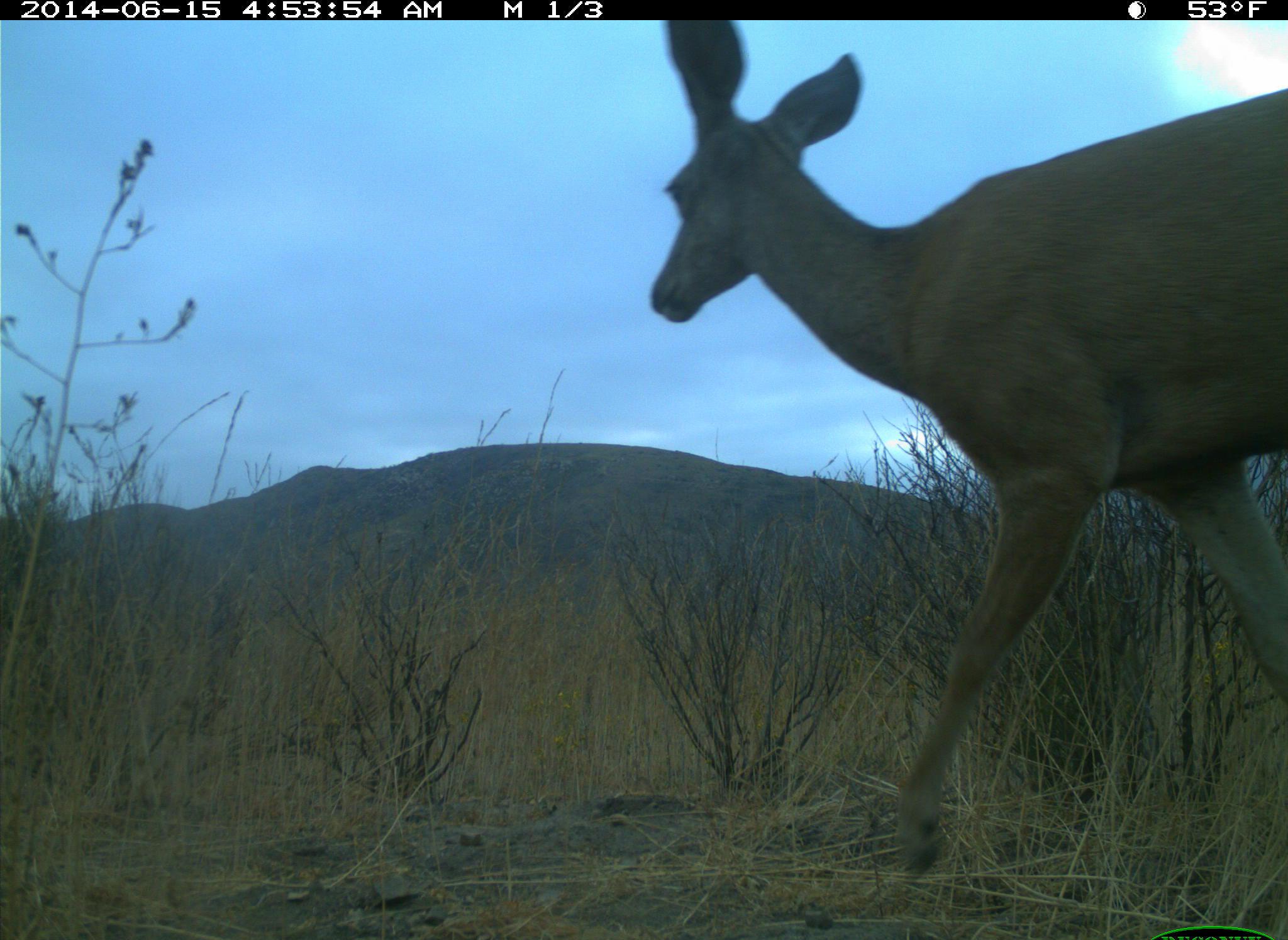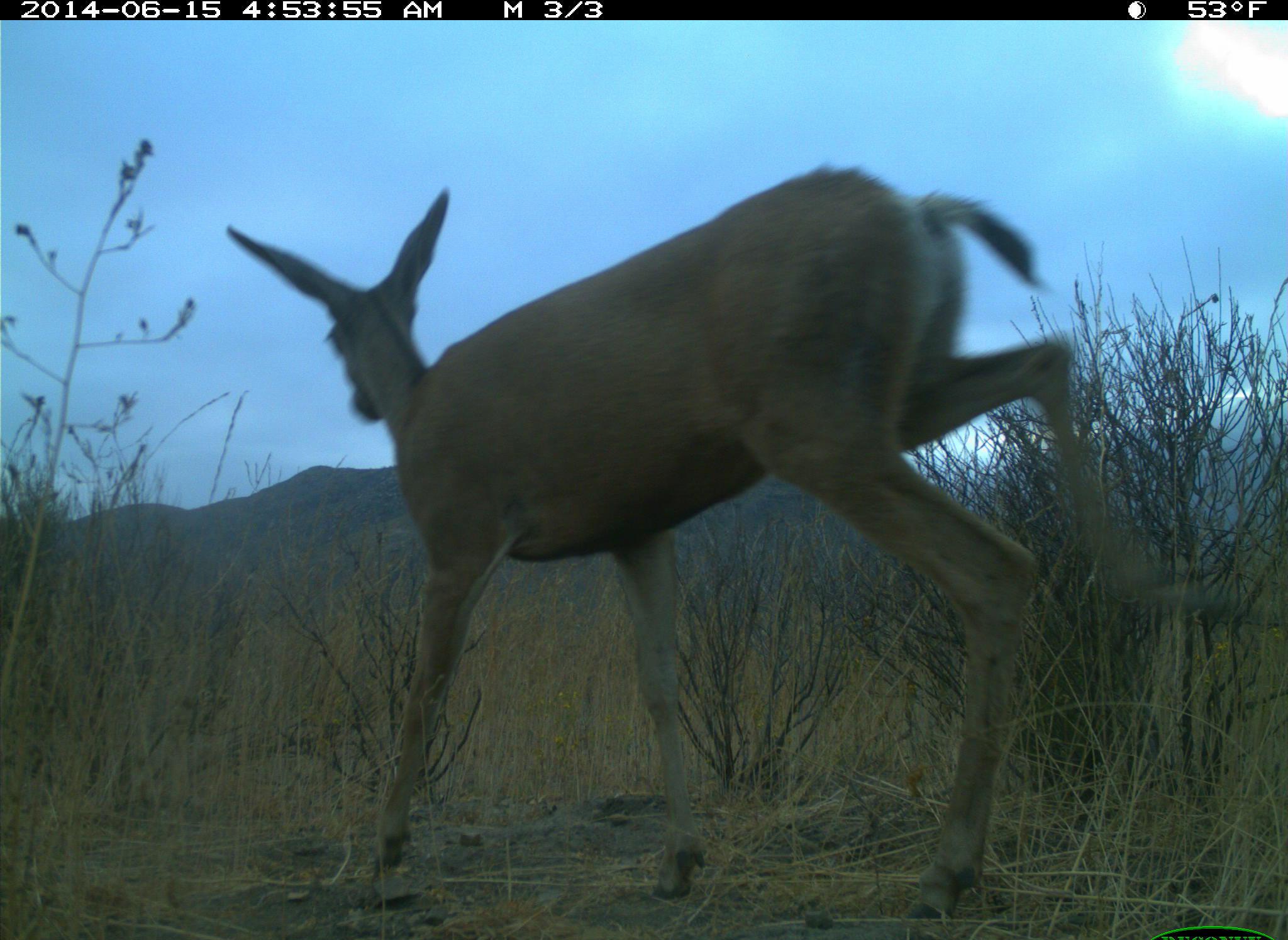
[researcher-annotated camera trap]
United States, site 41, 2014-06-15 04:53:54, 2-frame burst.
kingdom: Animalia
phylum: Chordata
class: Mammalia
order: Artiodactyla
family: Cervidae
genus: Odocoileus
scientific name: Odocoileus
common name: deer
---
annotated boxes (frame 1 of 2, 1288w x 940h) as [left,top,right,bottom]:
deer: [647,18,1285,882]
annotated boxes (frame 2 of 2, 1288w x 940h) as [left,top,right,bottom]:
deer: [227,163,1285,916]